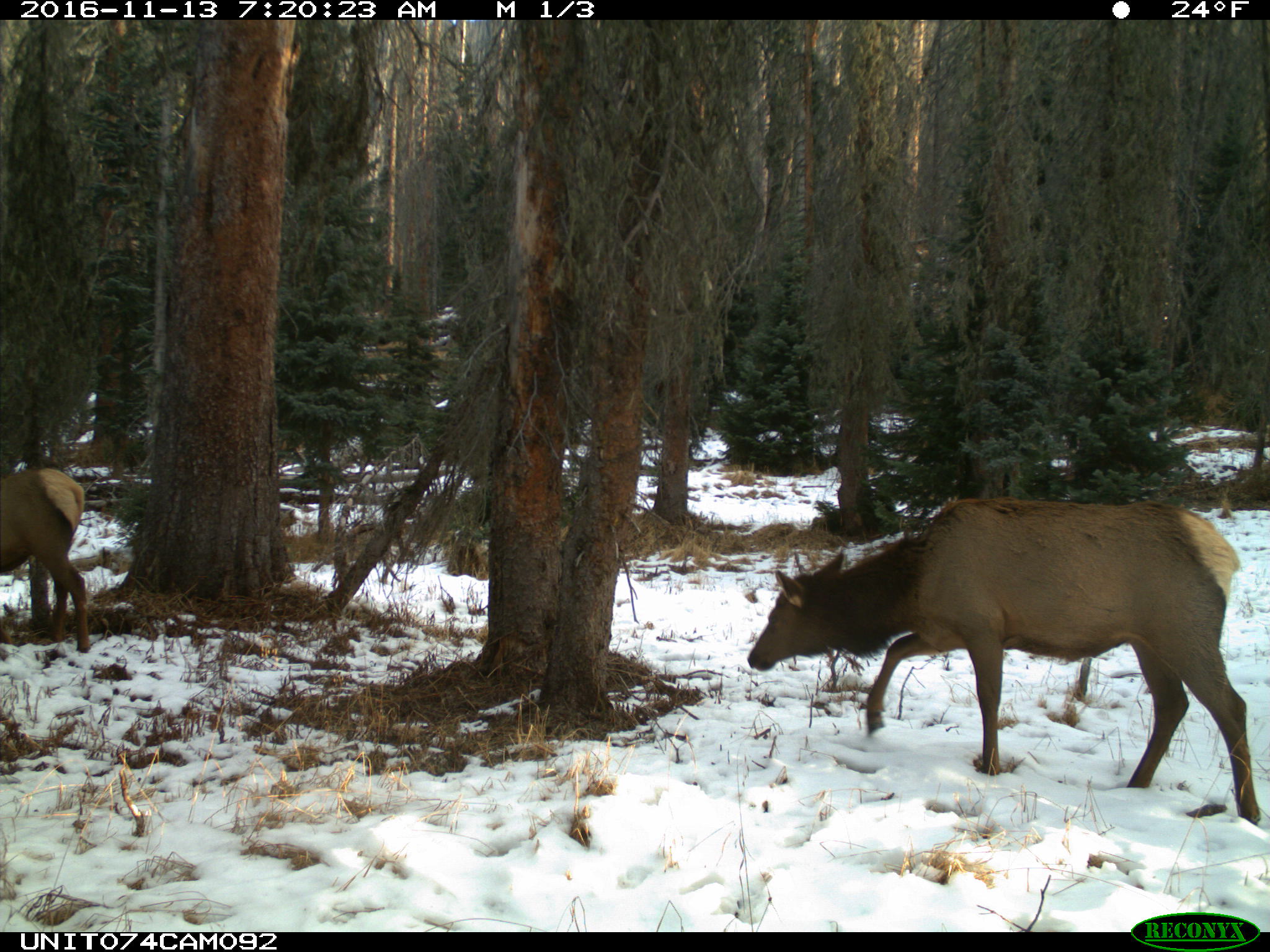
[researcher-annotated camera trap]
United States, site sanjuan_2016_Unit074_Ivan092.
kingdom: Animalia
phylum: Chordata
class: Mammalia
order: Artiodactyla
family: Cervidae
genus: Cervus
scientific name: Cervus elaphus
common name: red deer